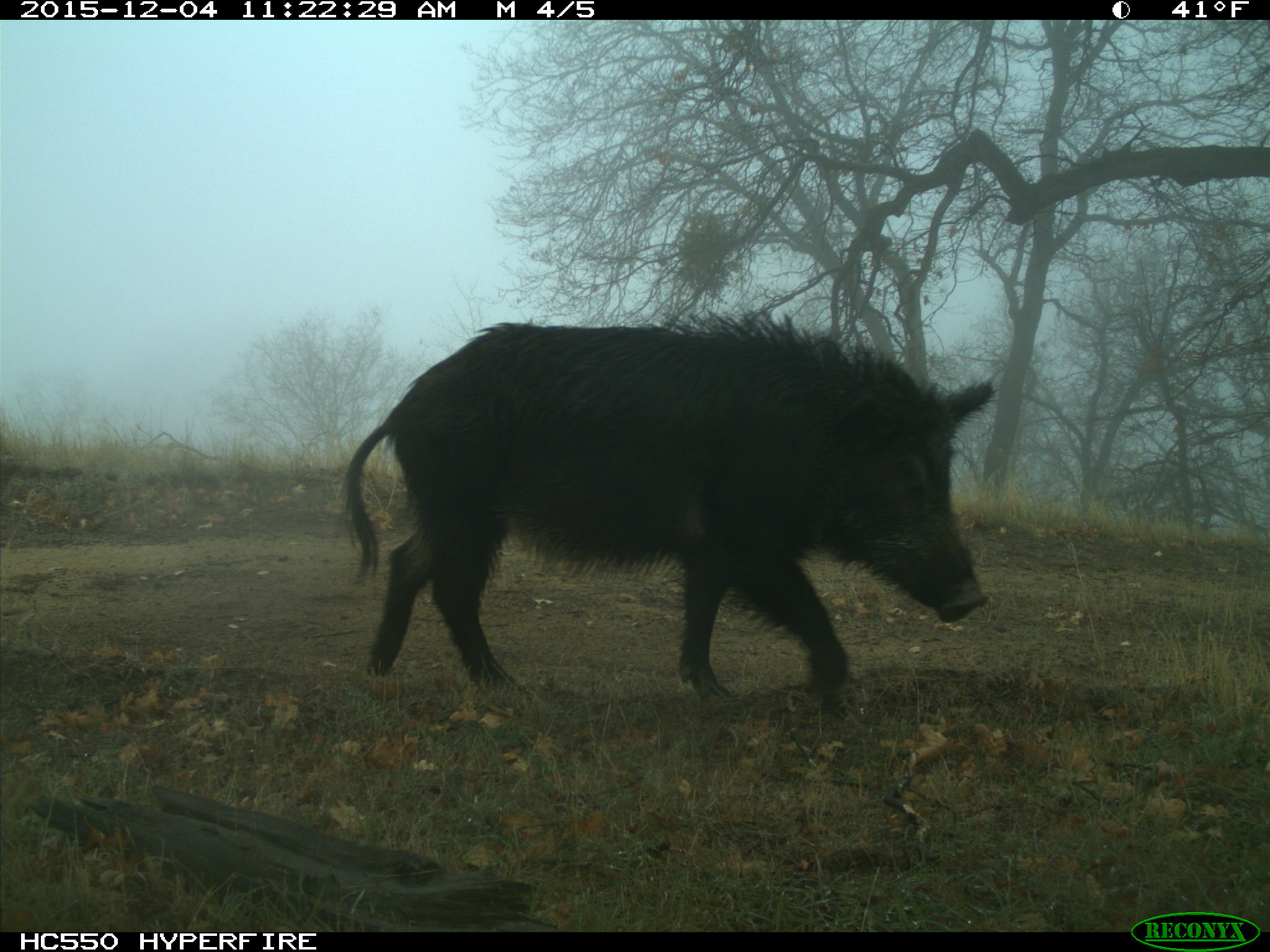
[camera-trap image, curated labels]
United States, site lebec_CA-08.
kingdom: Animalia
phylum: Chordata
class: Mammalia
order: Artiodactyla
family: Suidae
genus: Sus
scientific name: Sus scrofa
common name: wild boar